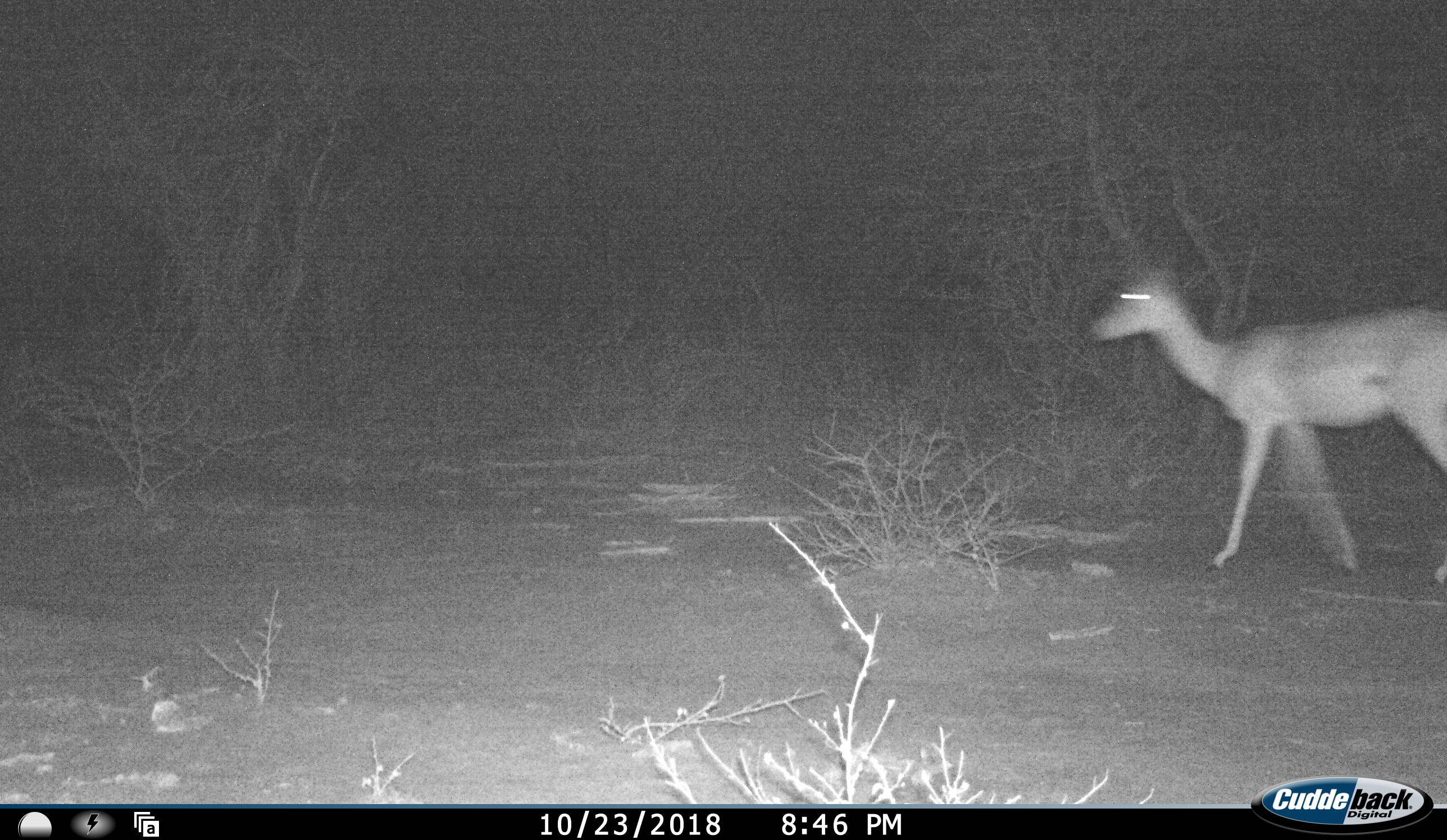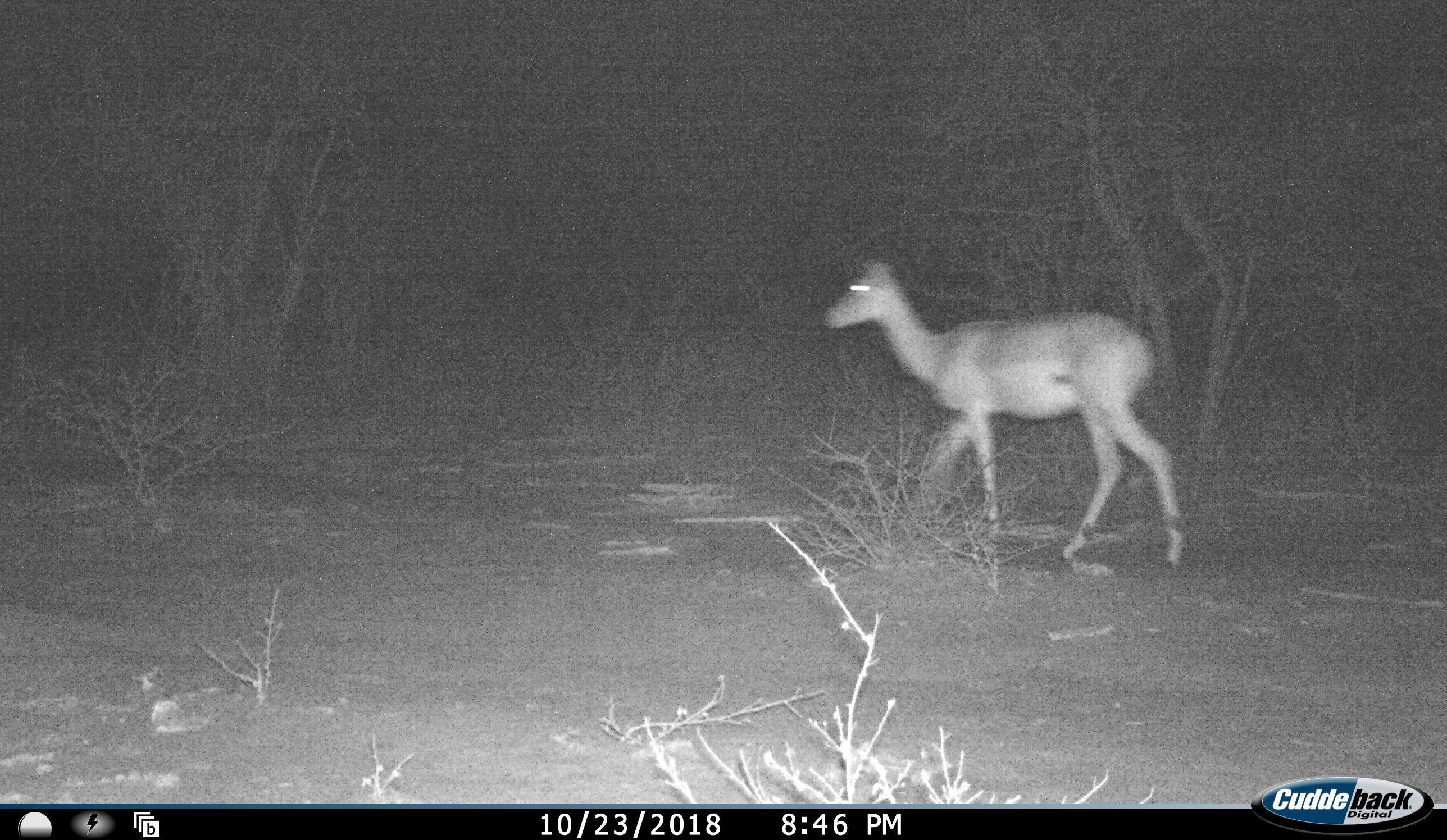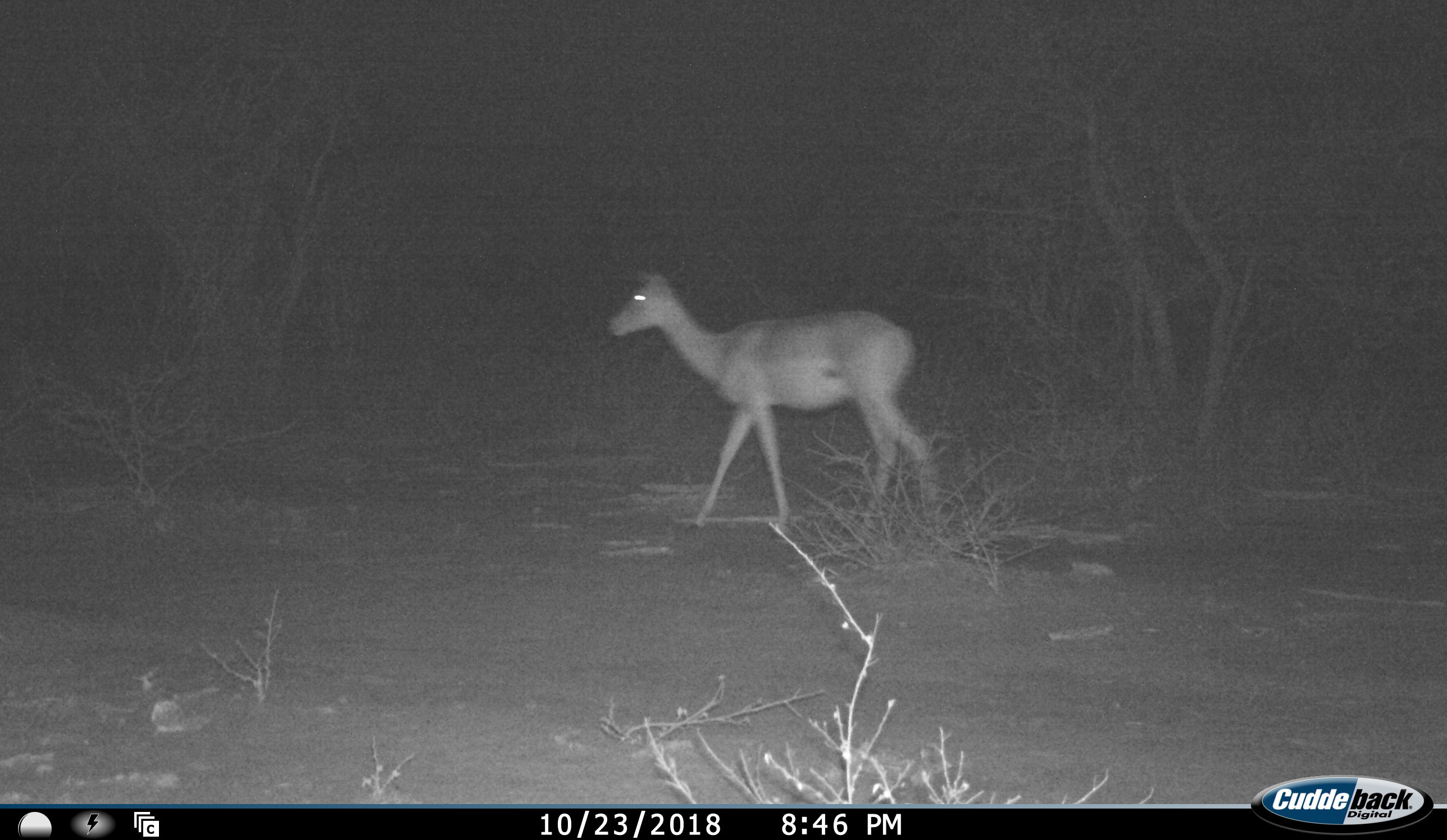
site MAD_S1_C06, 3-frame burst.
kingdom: Animalia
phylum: Chordata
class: Mammalia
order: Artiodactyla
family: Bovidae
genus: Aepyceros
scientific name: Aepyceros melampus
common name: impala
Impala (Aepyceros melampus), count 1. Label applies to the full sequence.